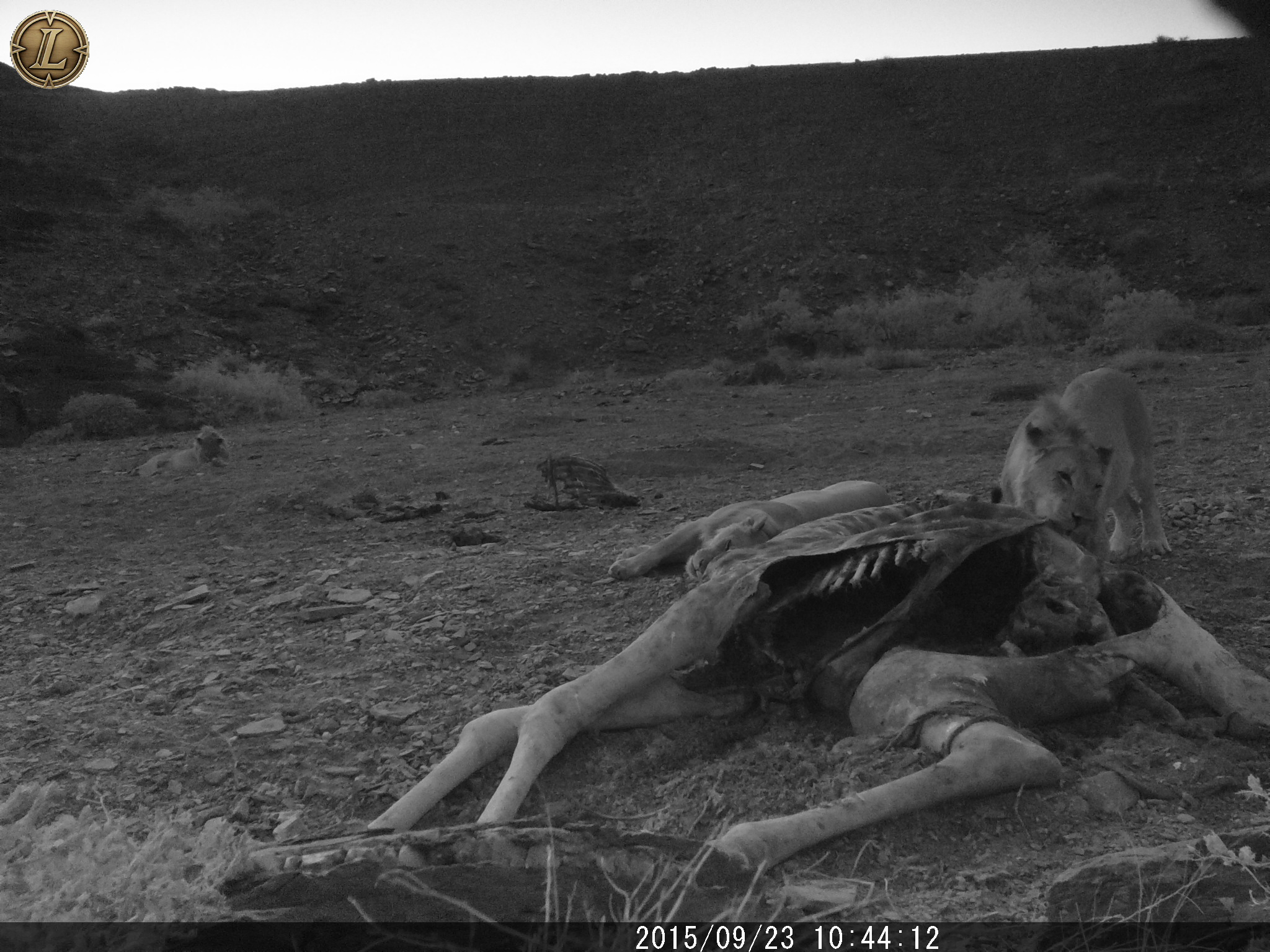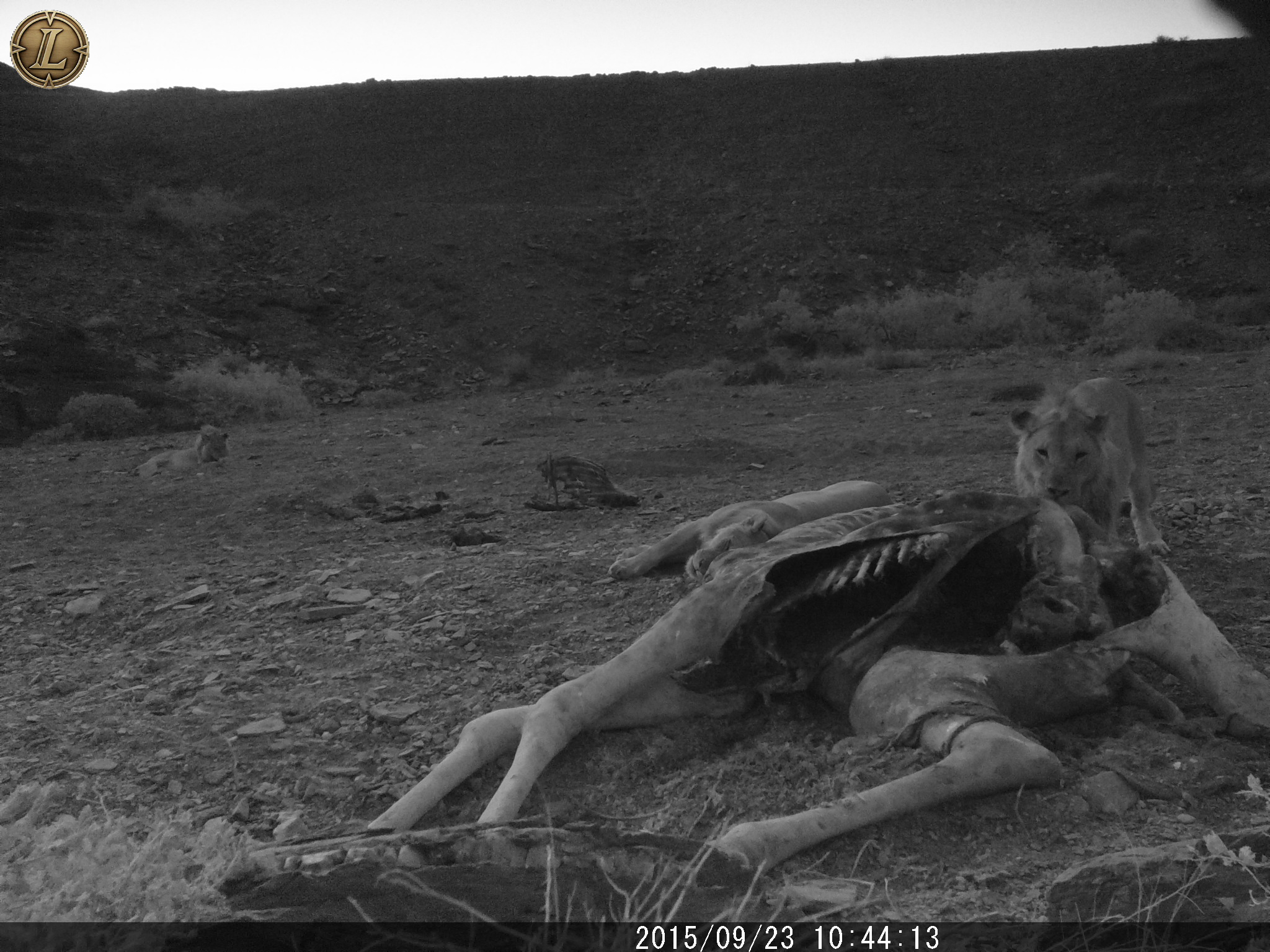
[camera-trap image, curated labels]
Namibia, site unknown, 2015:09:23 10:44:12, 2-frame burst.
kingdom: Animalia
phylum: Chordata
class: Mammalia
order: Carnivora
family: Felidae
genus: Panthera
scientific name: Panthera leo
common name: lion